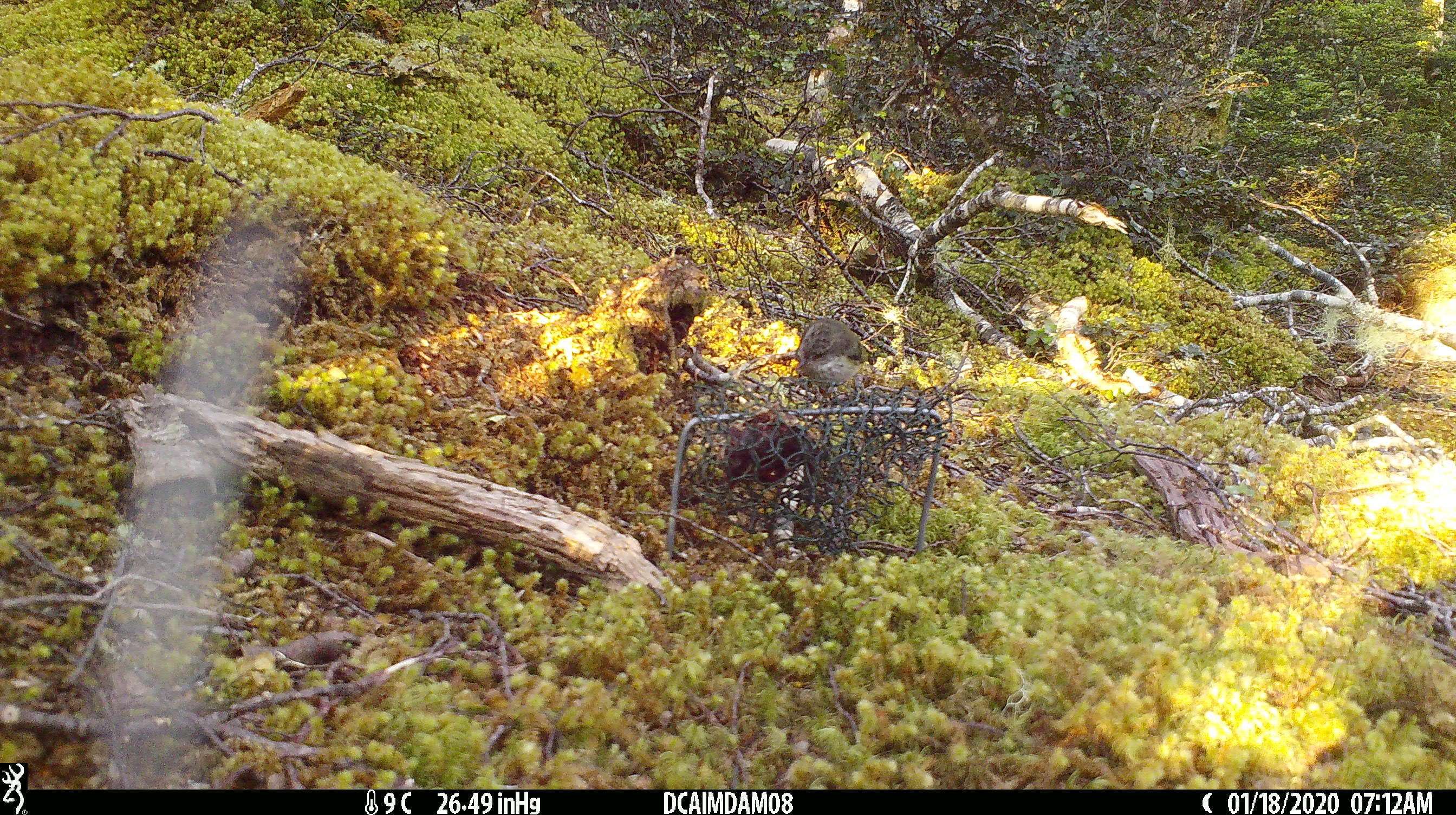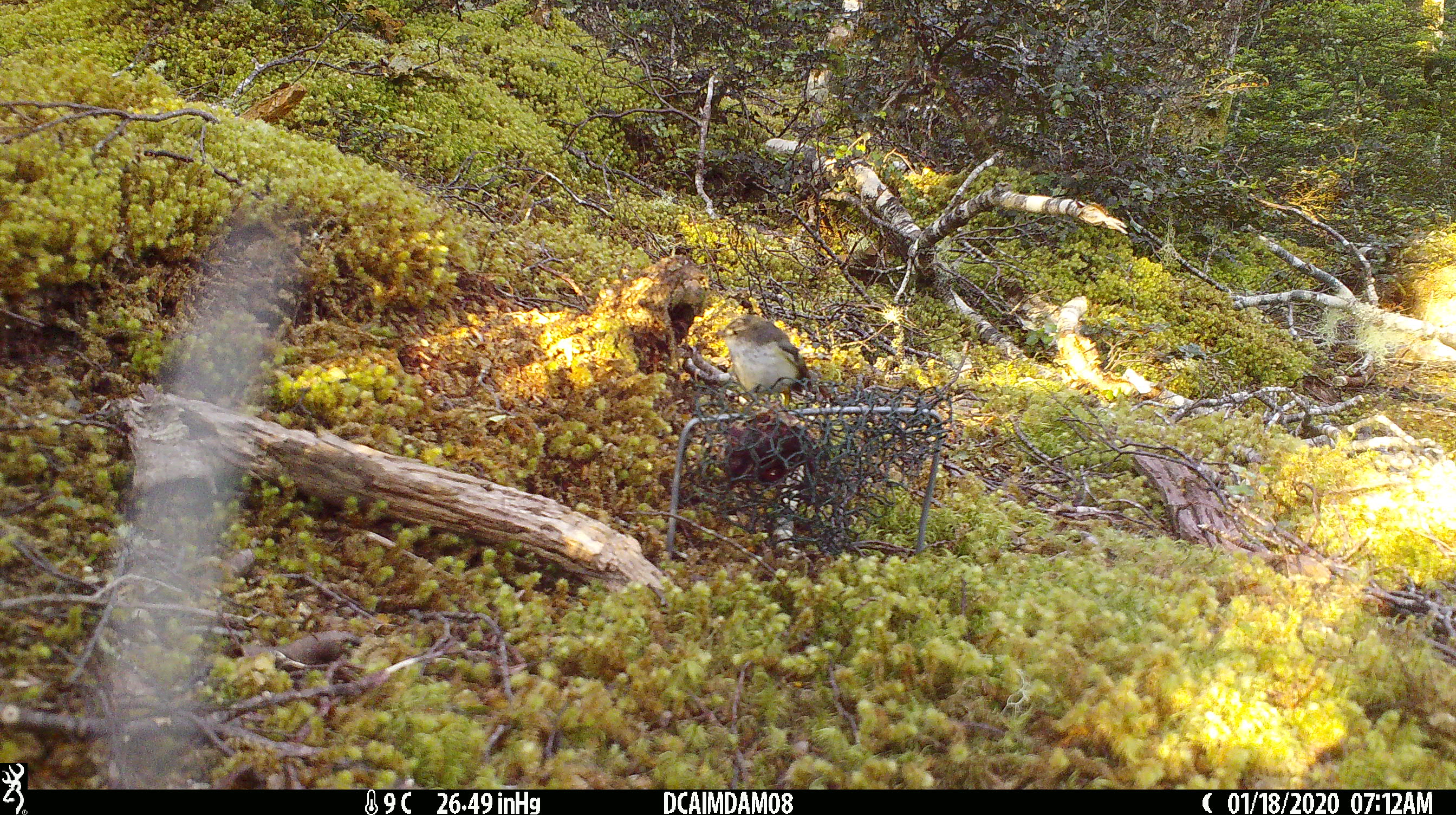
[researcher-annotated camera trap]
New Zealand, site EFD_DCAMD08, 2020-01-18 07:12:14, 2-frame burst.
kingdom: Animalia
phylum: Chordata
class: Aves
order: Passeriformes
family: Acanthisittidae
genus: Acanthisitta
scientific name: Acanthisitta chloris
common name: rifleman